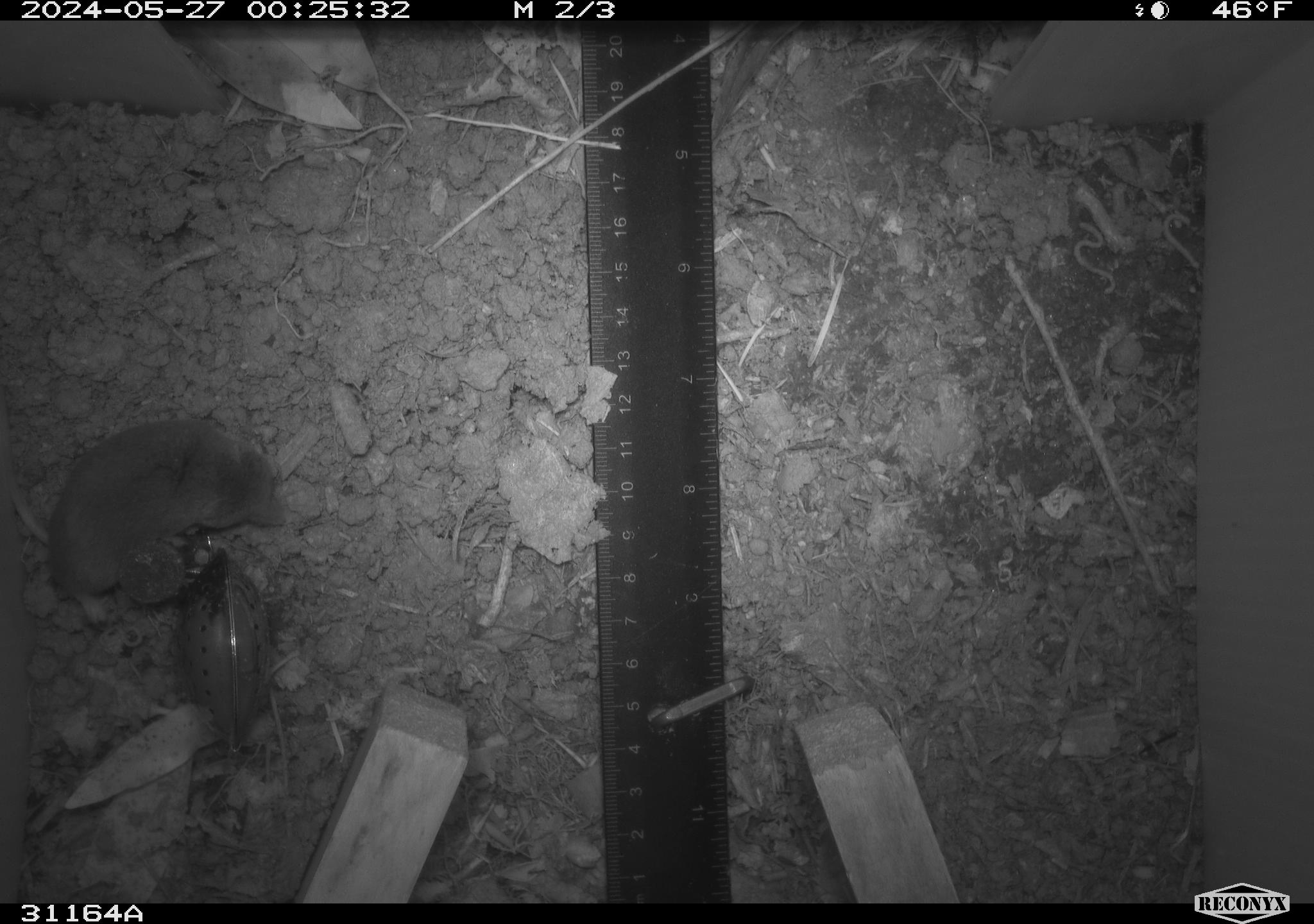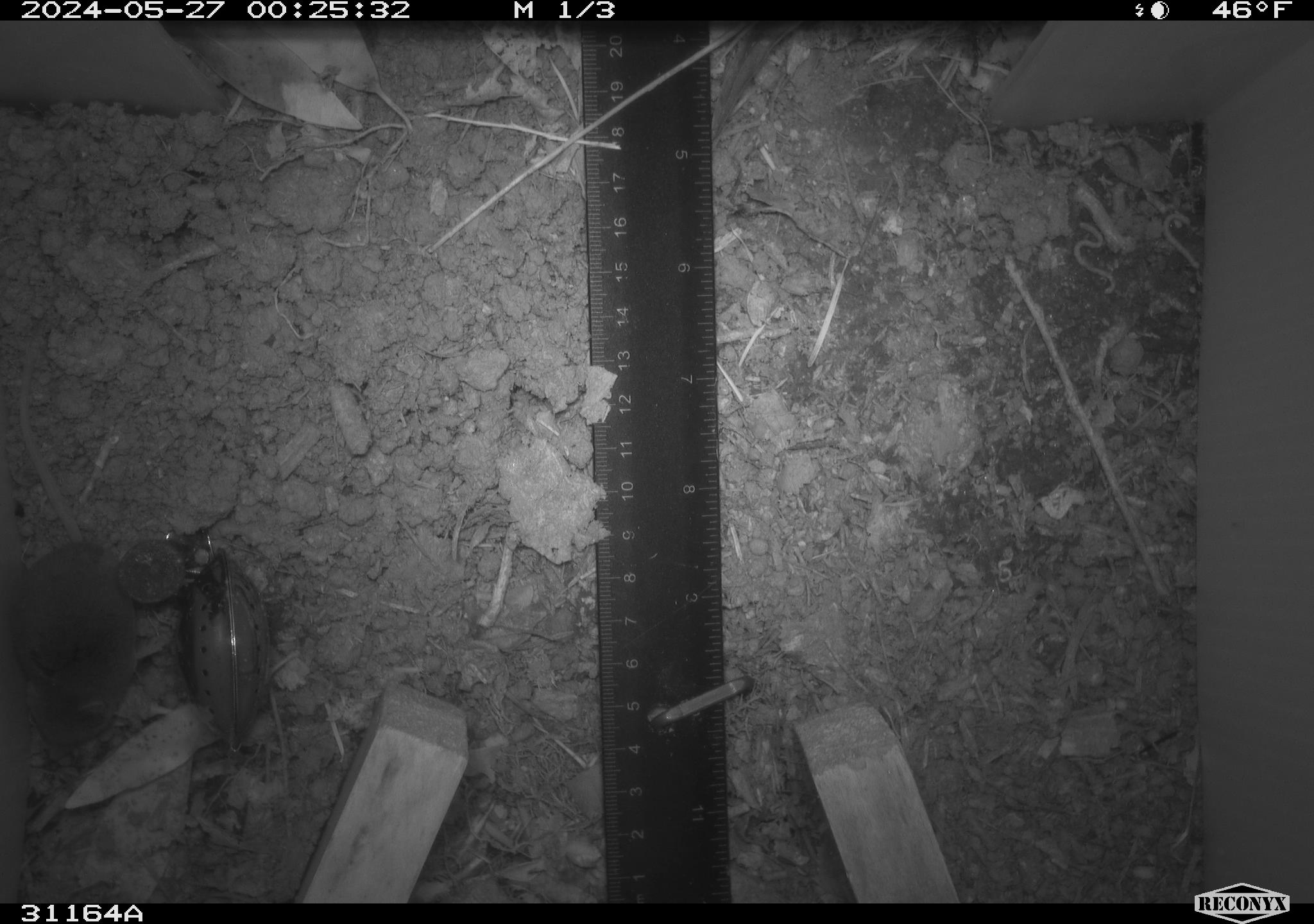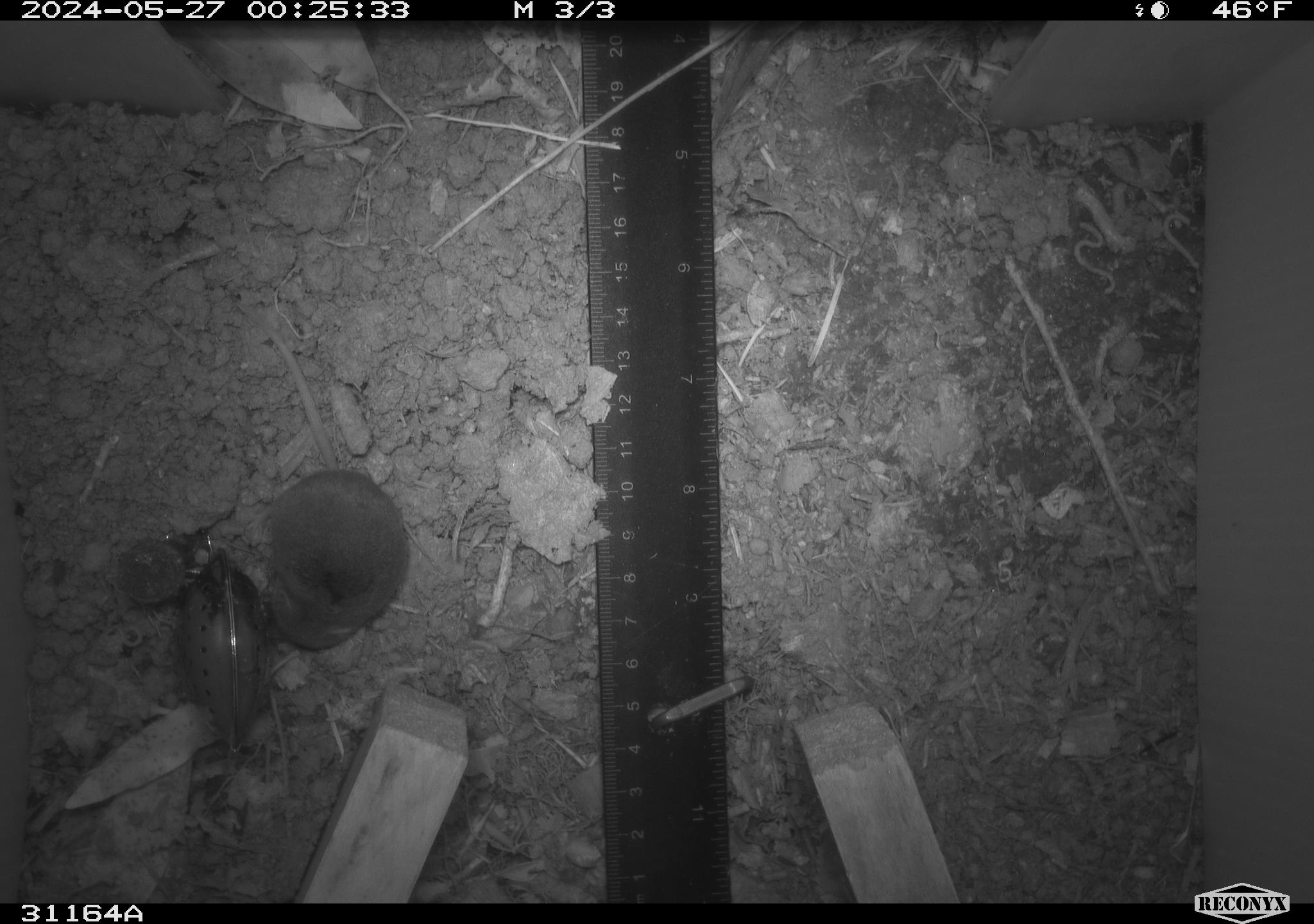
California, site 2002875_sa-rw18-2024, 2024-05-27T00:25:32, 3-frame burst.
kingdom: Animalia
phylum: Chordata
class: Mammalia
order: Eulipotyphla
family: Soricidae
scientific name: Soricidae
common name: shrews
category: soricidae family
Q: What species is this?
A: Soricidae family (shrews) (Soricidae).